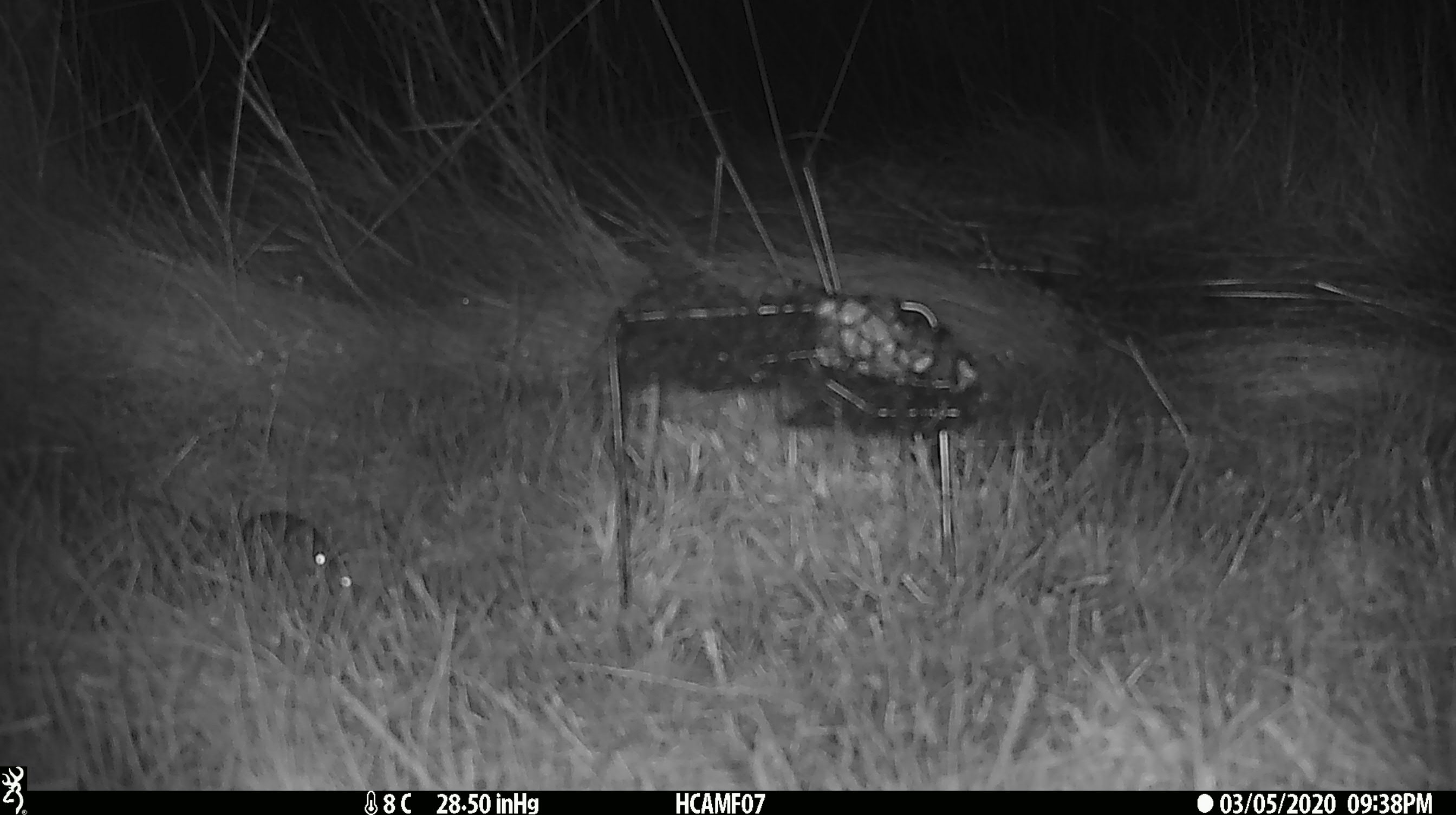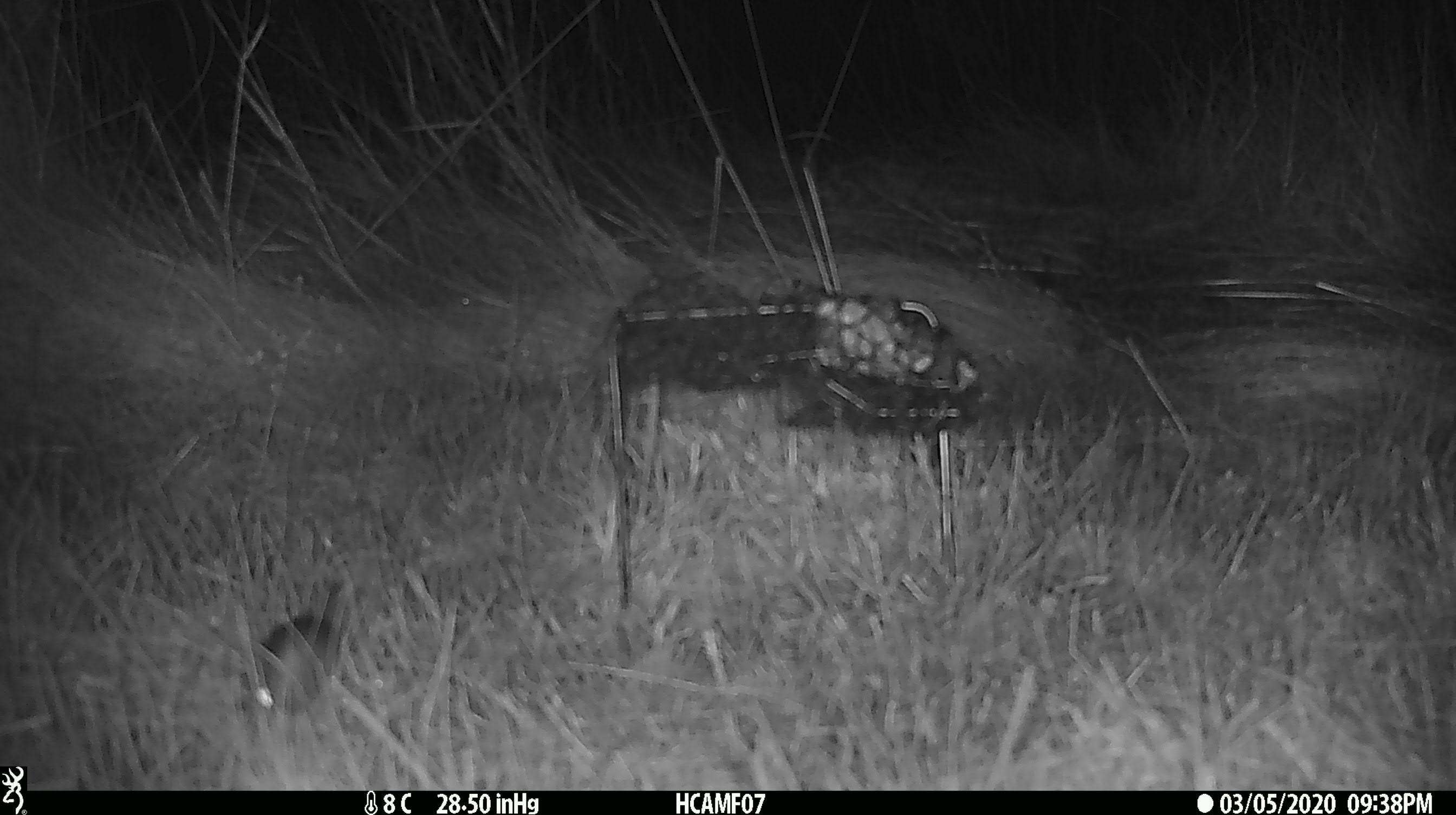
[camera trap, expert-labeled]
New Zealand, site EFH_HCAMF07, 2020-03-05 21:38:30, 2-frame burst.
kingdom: Animalia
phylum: Chordata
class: Mammalia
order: Rodentia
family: Muridae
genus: Mus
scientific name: Mus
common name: mouse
Mouse (Mus).